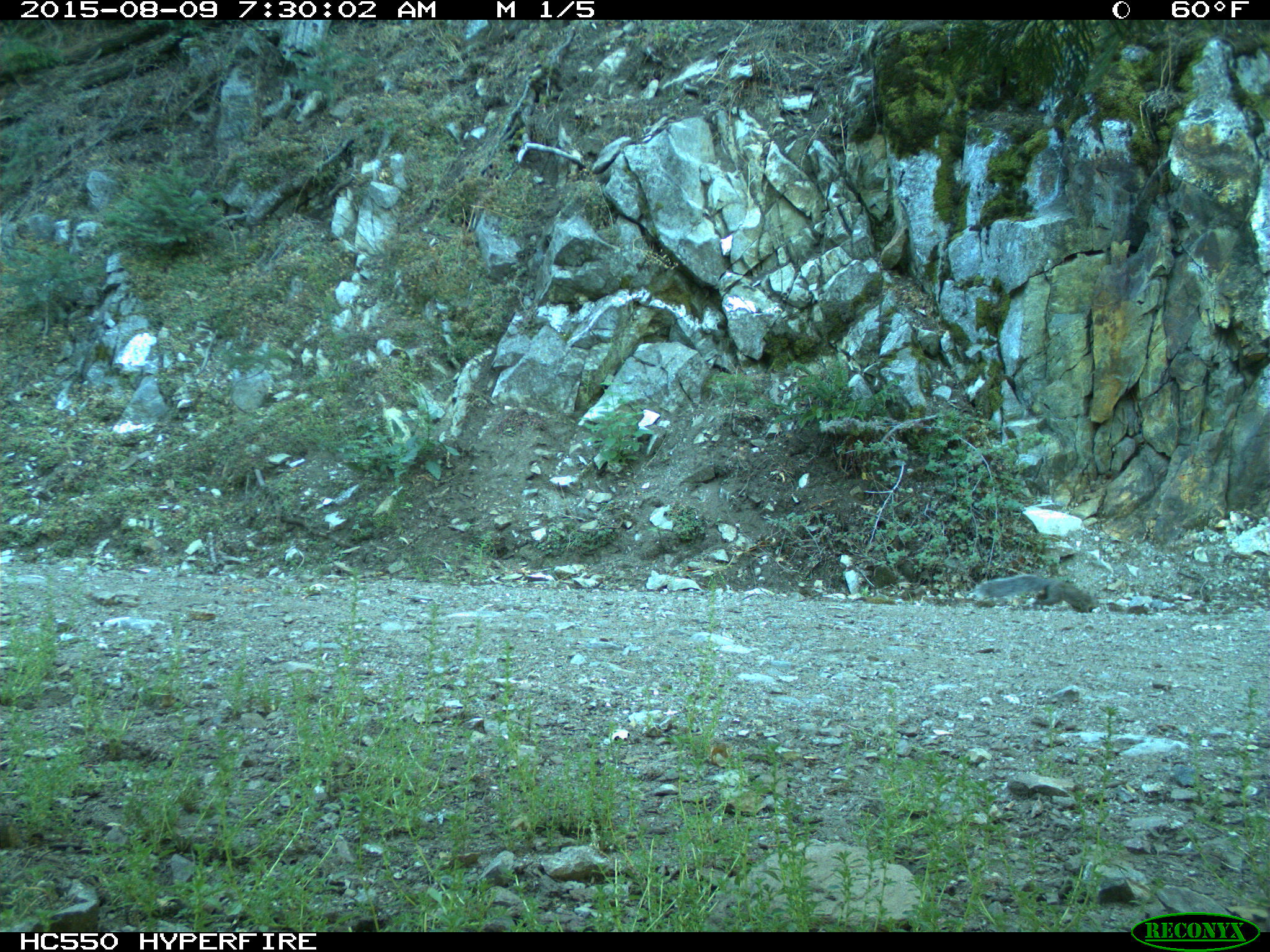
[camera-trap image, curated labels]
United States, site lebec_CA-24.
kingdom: Animalia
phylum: Chordata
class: Mammalia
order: Rodentia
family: Sciuridae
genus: Sciurus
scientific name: Sciurus carolinensis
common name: eastern gray squirrel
Sciurus carolinensis (eastern gray squirrel).